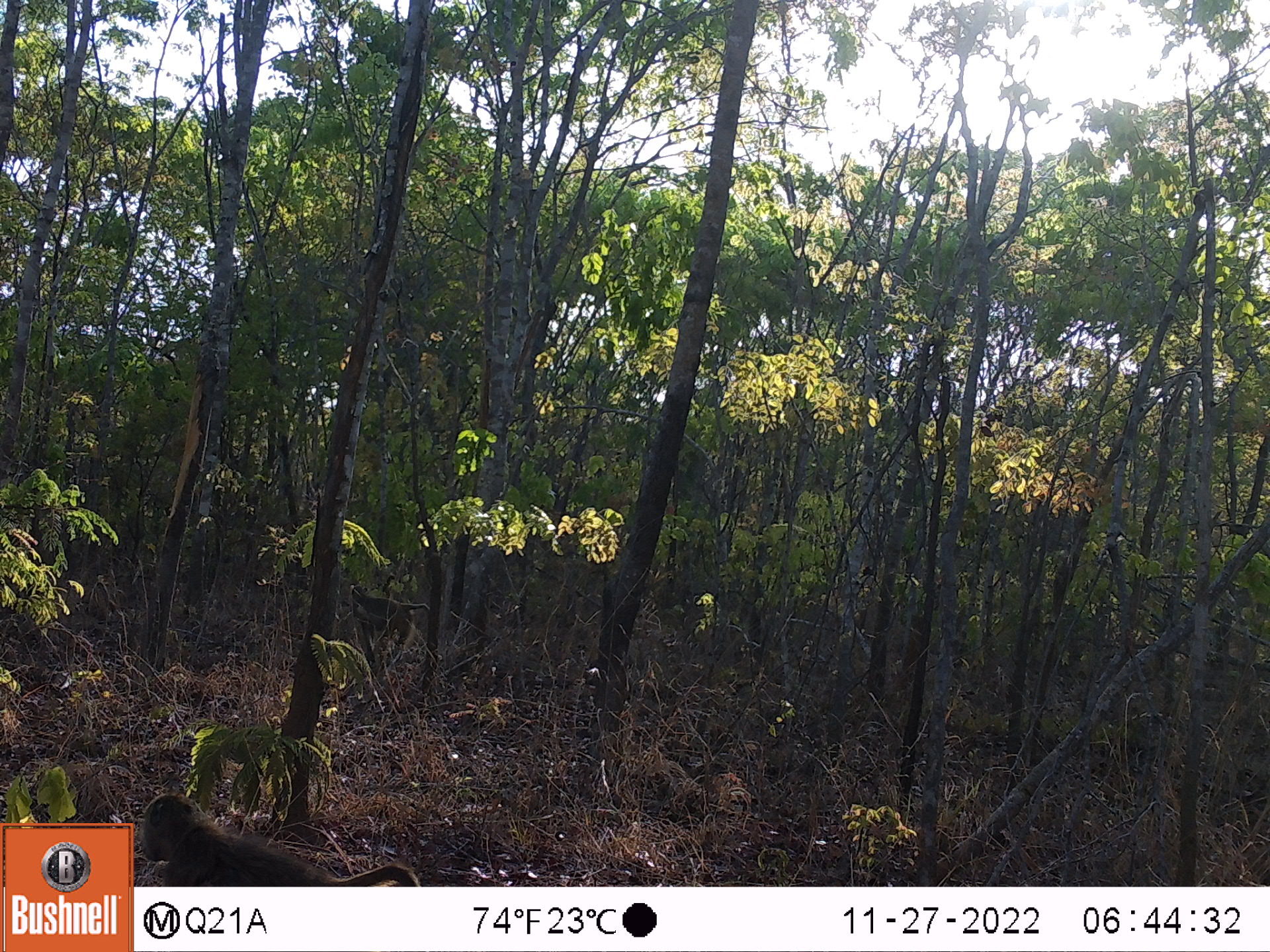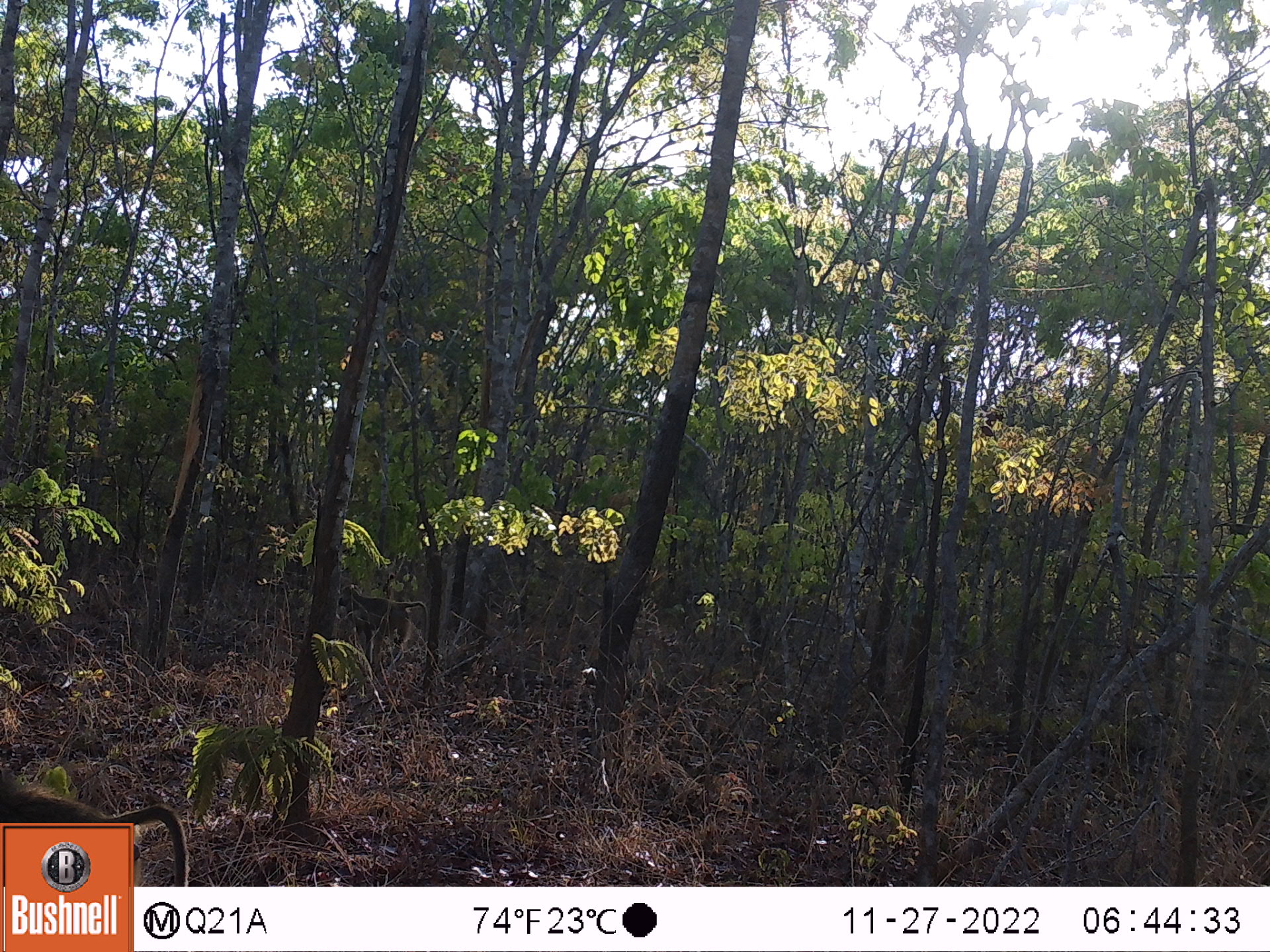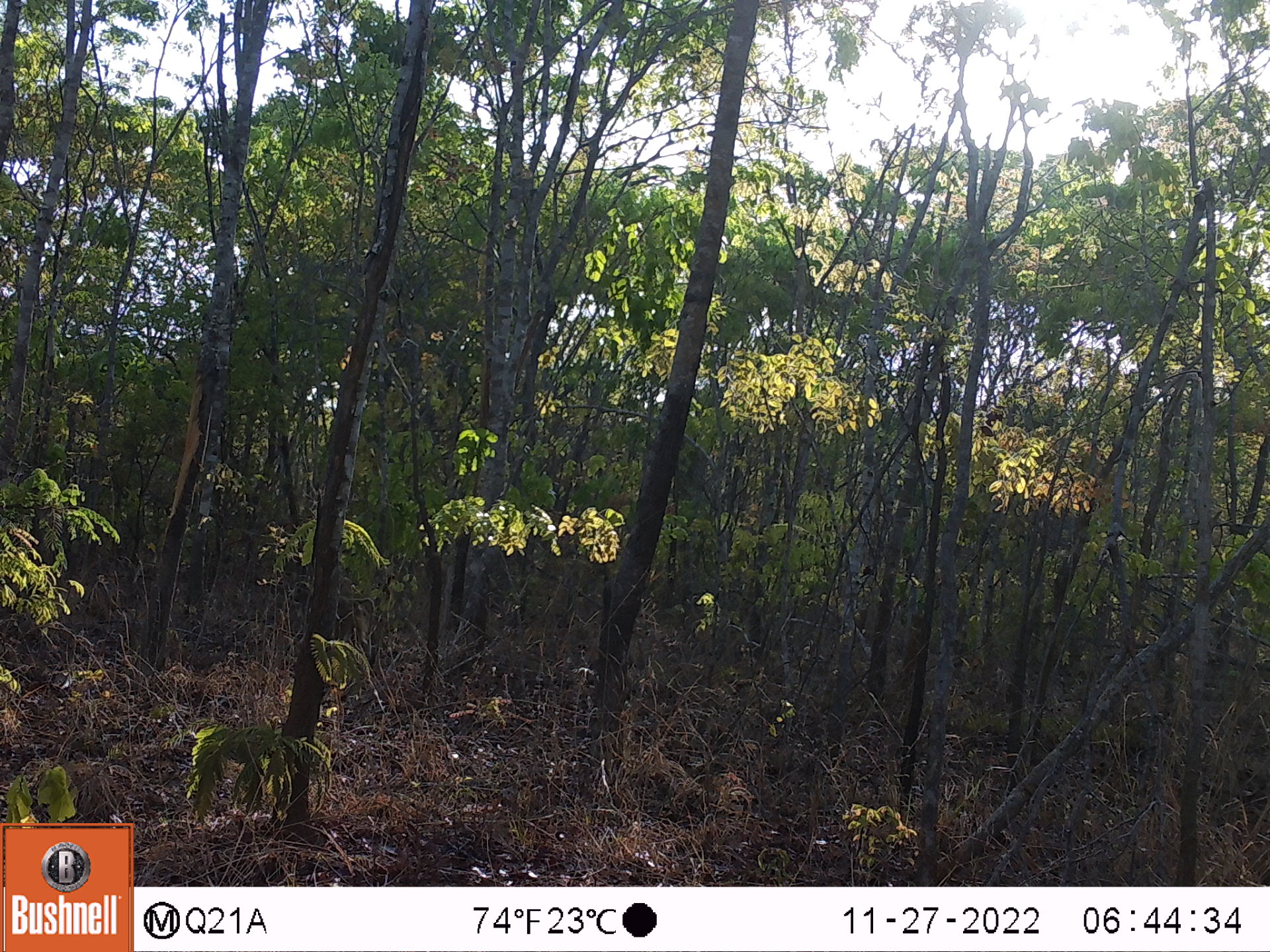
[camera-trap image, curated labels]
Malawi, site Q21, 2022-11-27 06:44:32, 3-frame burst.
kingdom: Animalia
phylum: Chordata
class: Mammalia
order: Primates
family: Cercopithecidae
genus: Papio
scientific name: Papio cynocephalus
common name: yellow baboon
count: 1